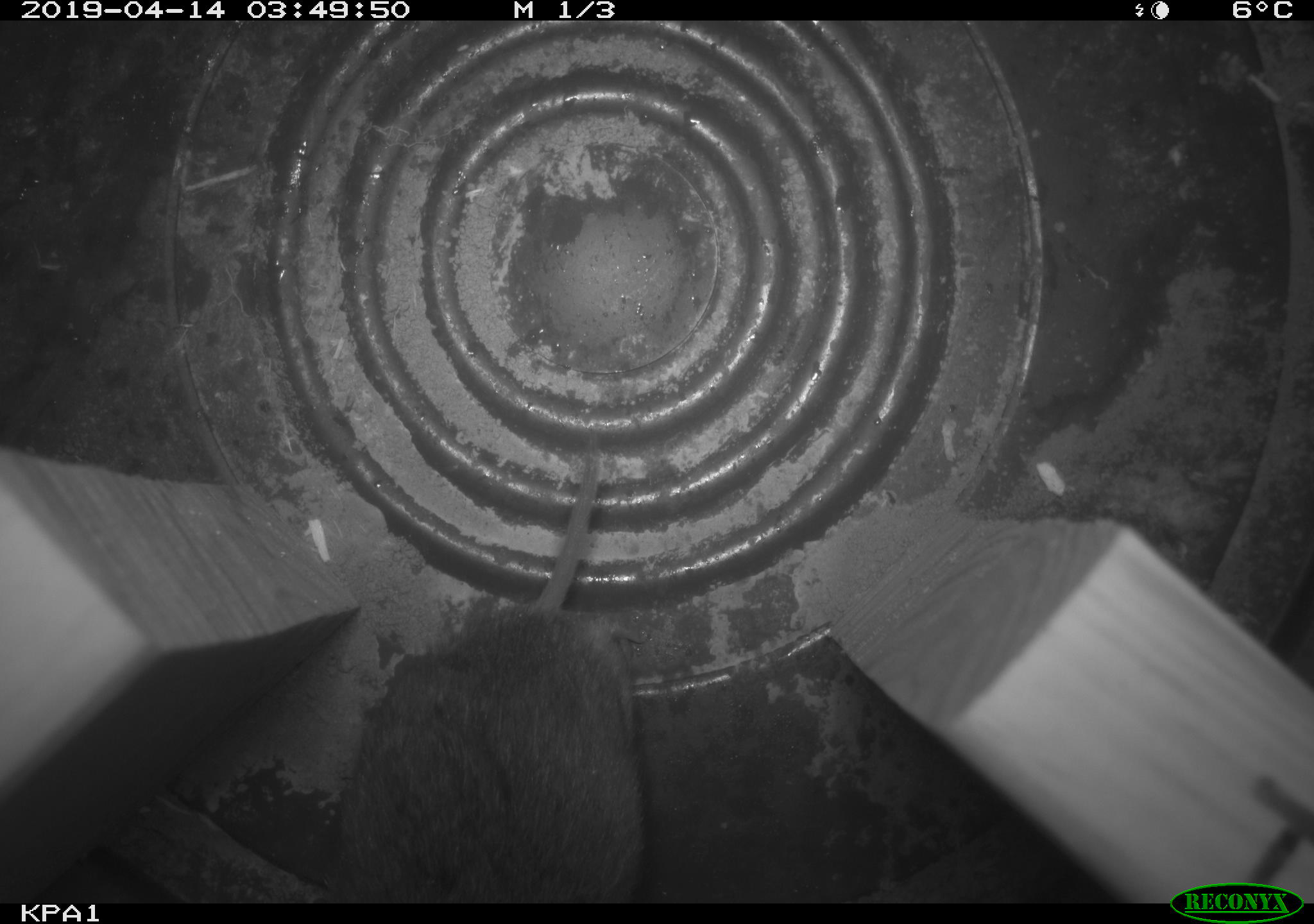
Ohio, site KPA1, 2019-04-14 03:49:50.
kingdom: Animalia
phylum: Chordata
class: Mammalia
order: Rodentia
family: Cricetidae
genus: Microtus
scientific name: Microtus pennsylvanicus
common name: meadow vole